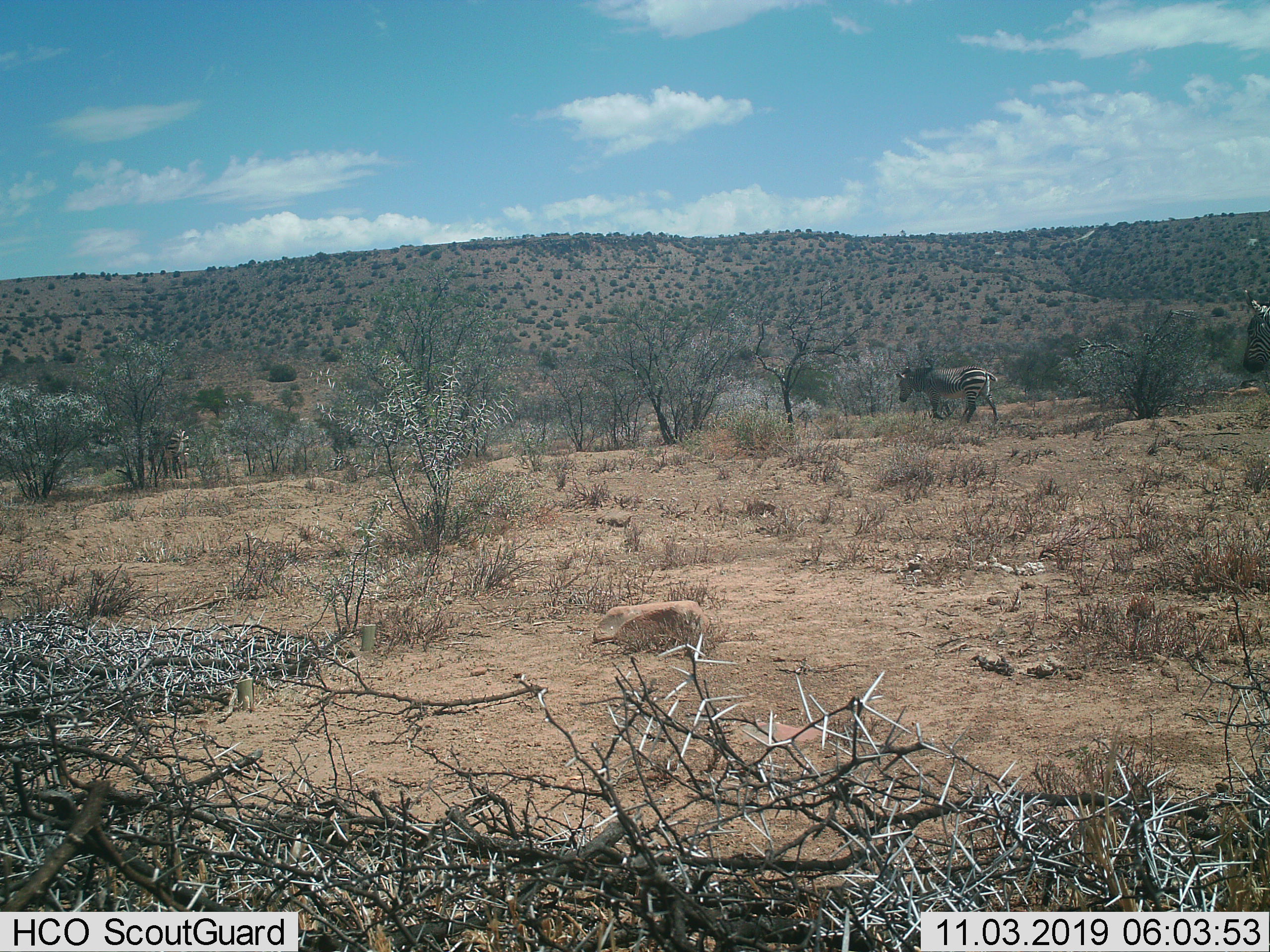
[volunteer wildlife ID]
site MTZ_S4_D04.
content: unidentified animal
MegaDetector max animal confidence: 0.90